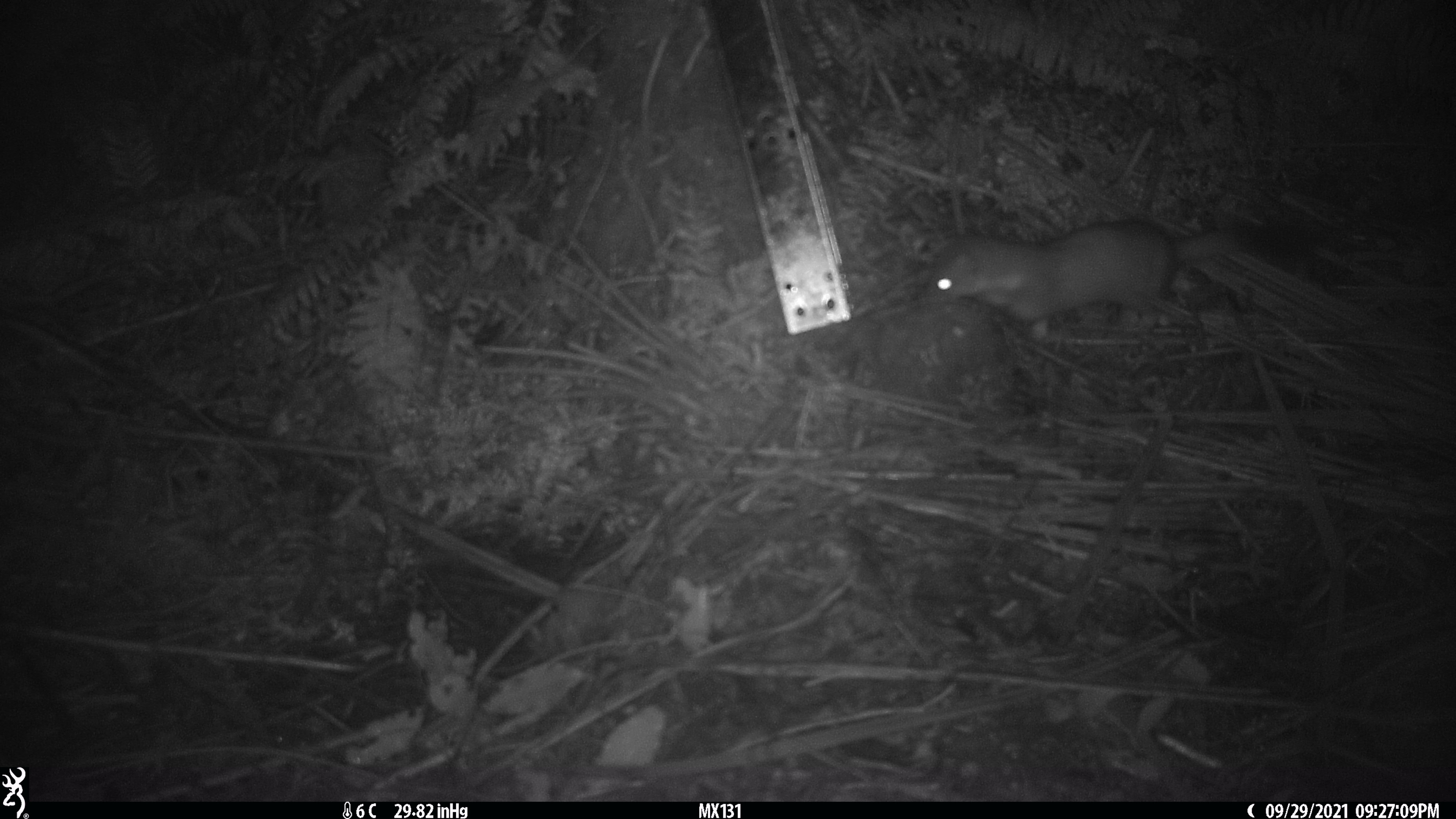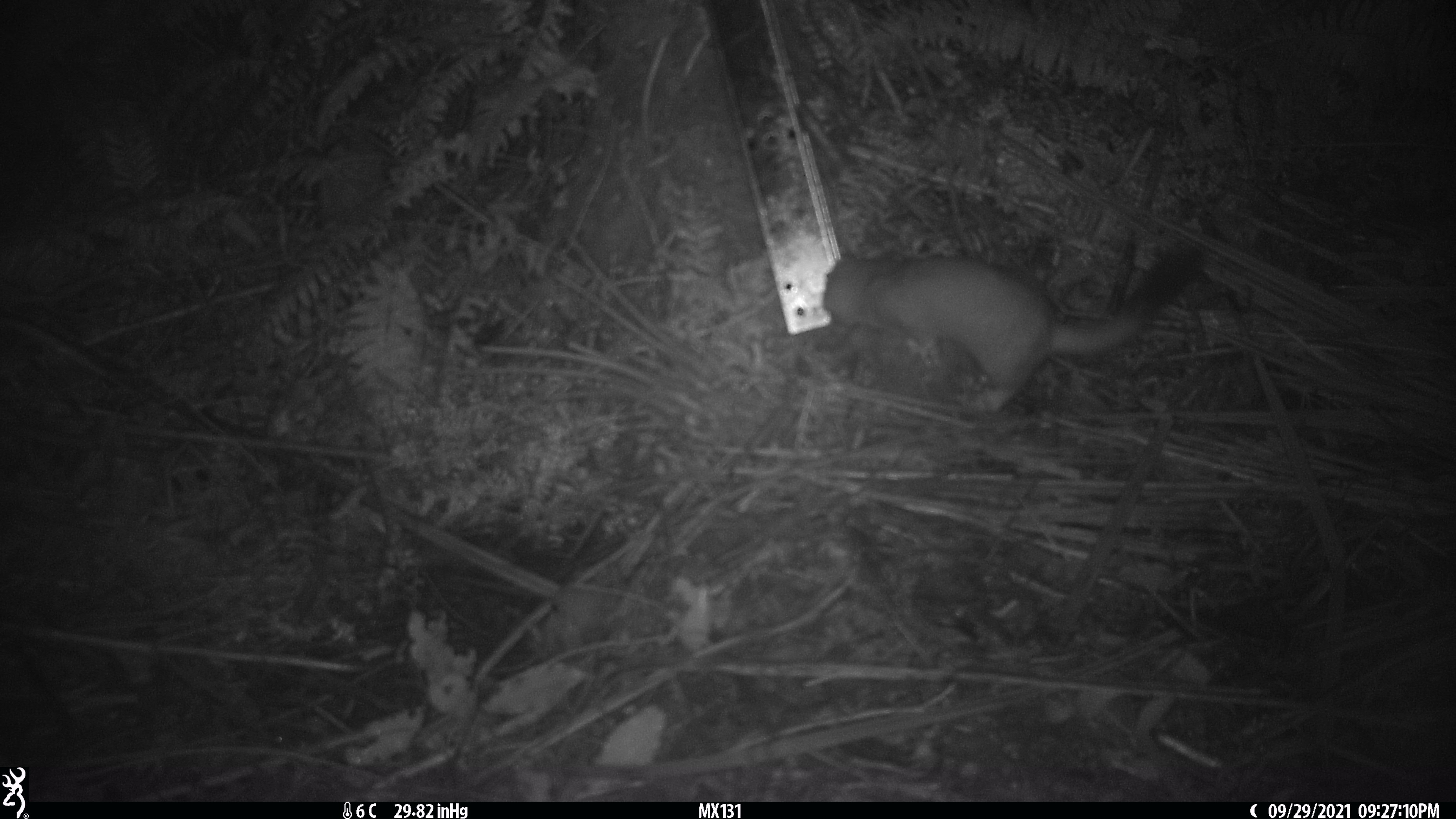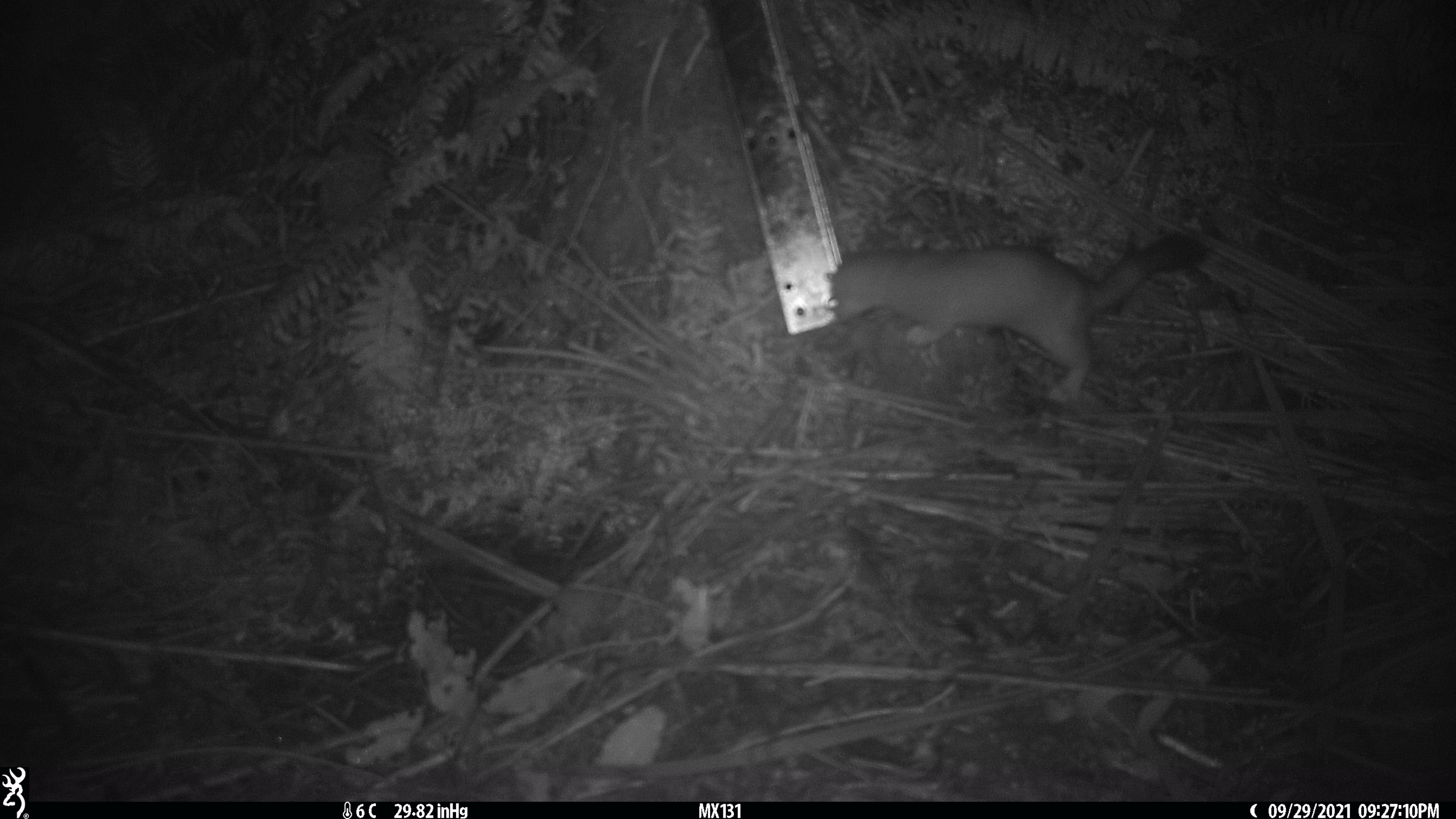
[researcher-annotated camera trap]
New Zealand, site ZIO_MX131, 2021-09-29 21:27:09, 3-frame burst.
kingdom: Animalia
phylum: Chordata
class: Mammalia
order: Carnivora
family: Mustelidae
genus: Mustela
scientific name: Mustela erminea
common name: stoat